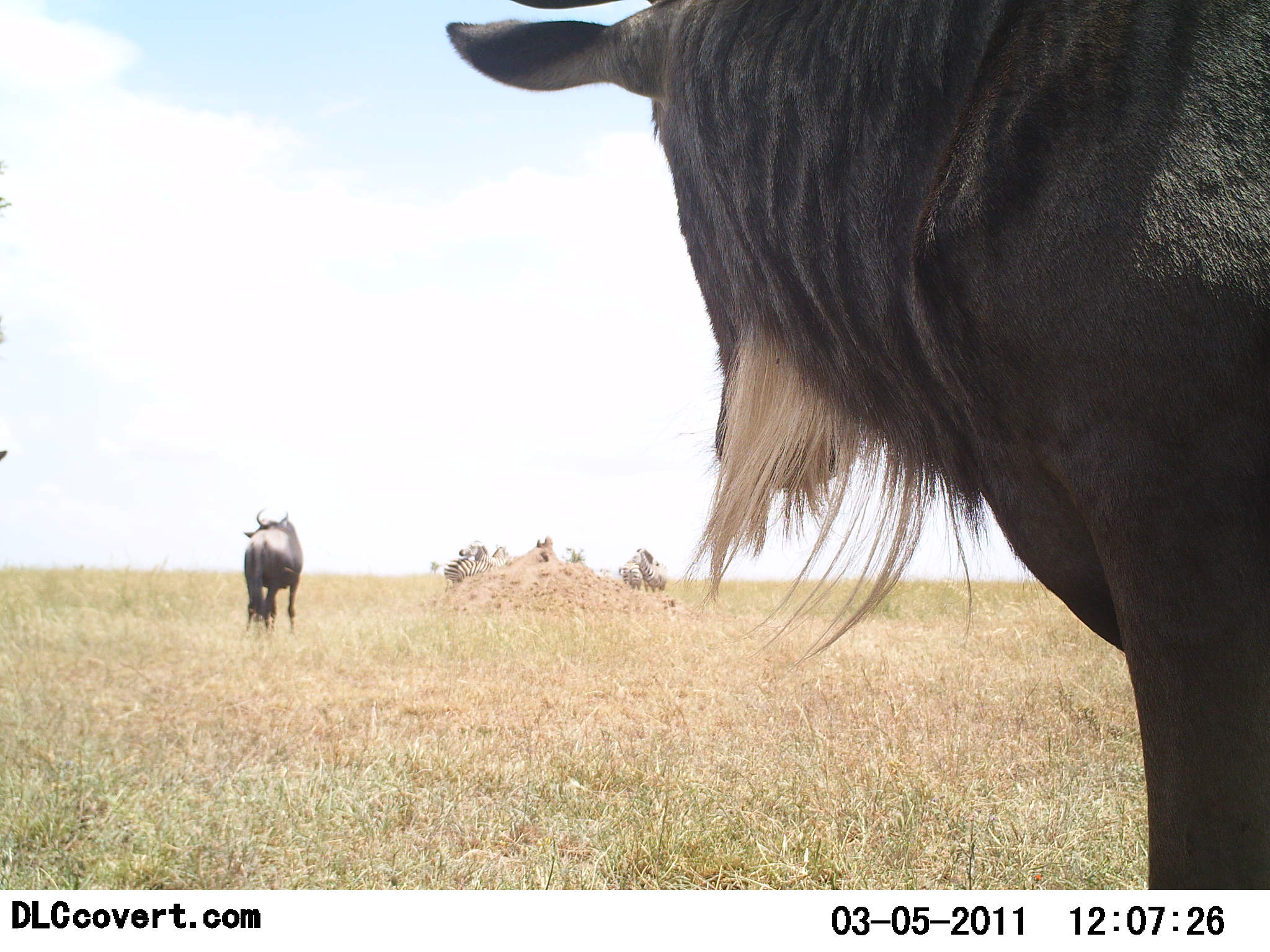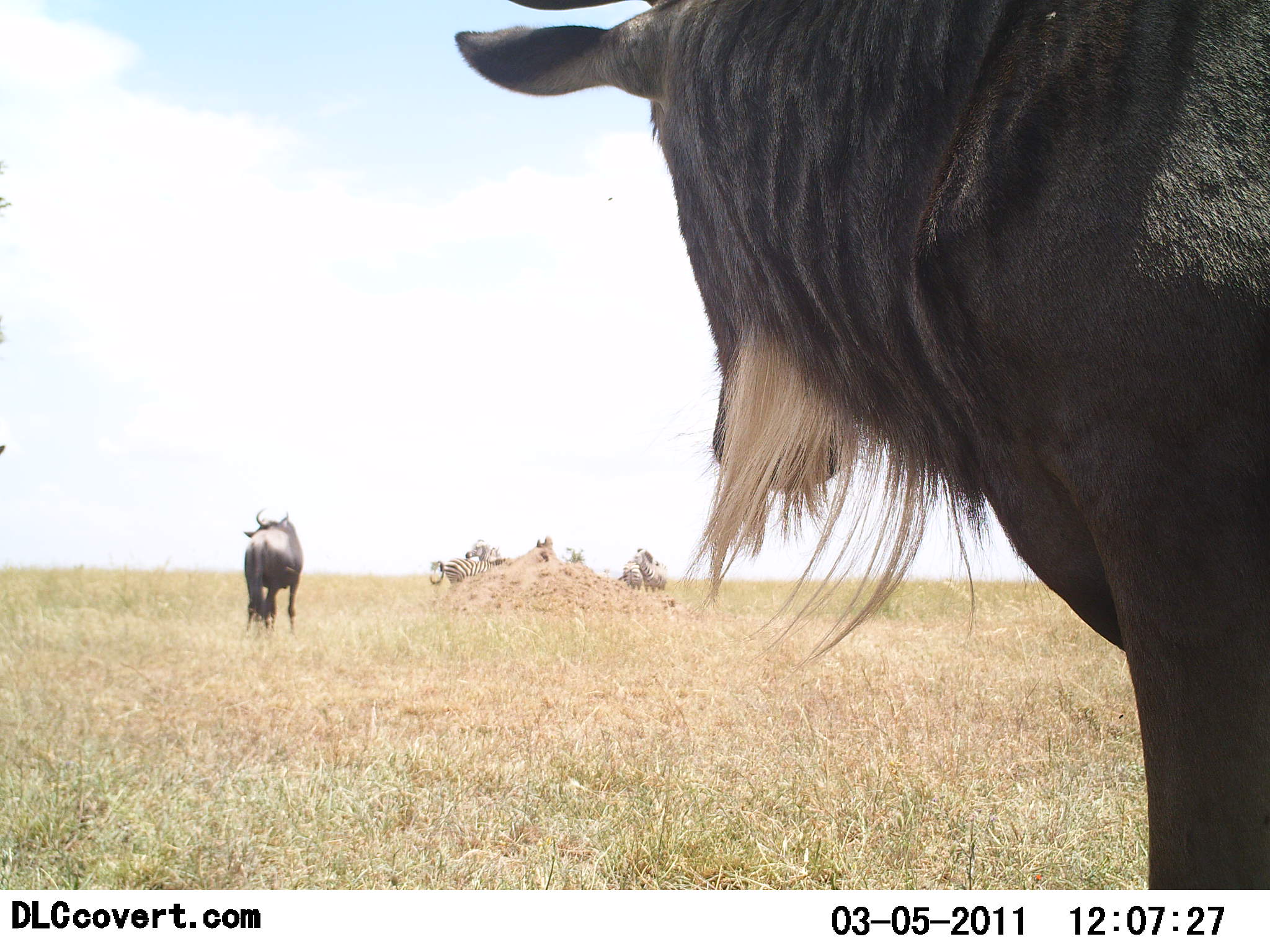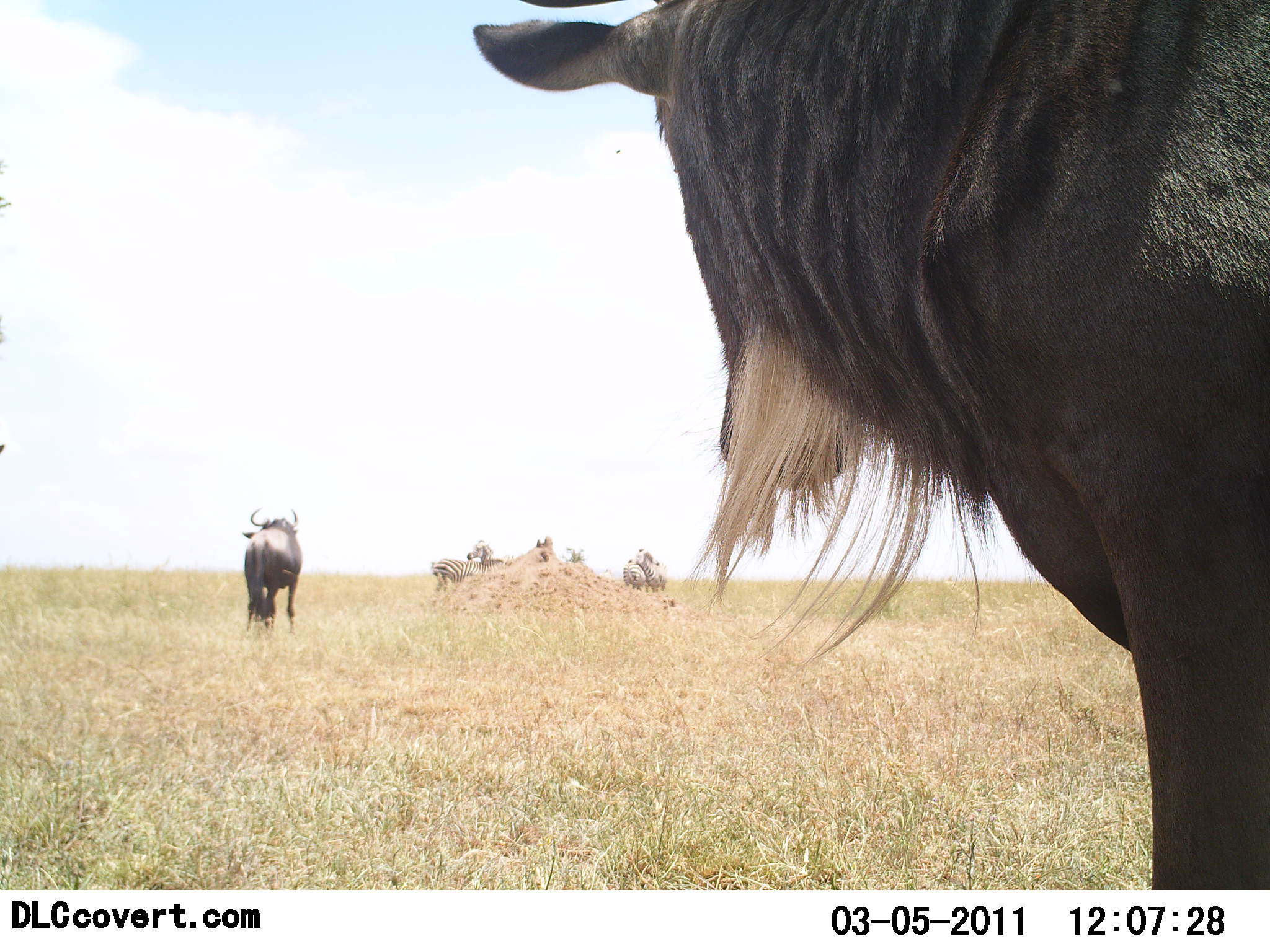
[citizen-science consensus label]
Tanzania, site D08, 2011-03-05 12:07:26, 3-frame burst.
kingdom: Animalia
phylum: Chordata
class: Mammalia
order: Artiodactyla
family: Bovidae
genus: Connochaetes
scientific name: Connochaetes taurinus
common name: blue wildebeest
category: wildebeest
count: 2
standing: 100%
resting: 0%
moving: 0%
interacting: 0%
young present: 0%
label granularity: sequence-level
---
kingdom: Animalia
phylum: Chordata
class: Mammalia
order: Perissodactyla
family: Equidae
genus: Equus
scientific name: Equus quagga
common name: plains zebra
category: zebra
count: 4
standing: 83%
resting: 0%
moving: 17%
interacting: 33%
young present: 0%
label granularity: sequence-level